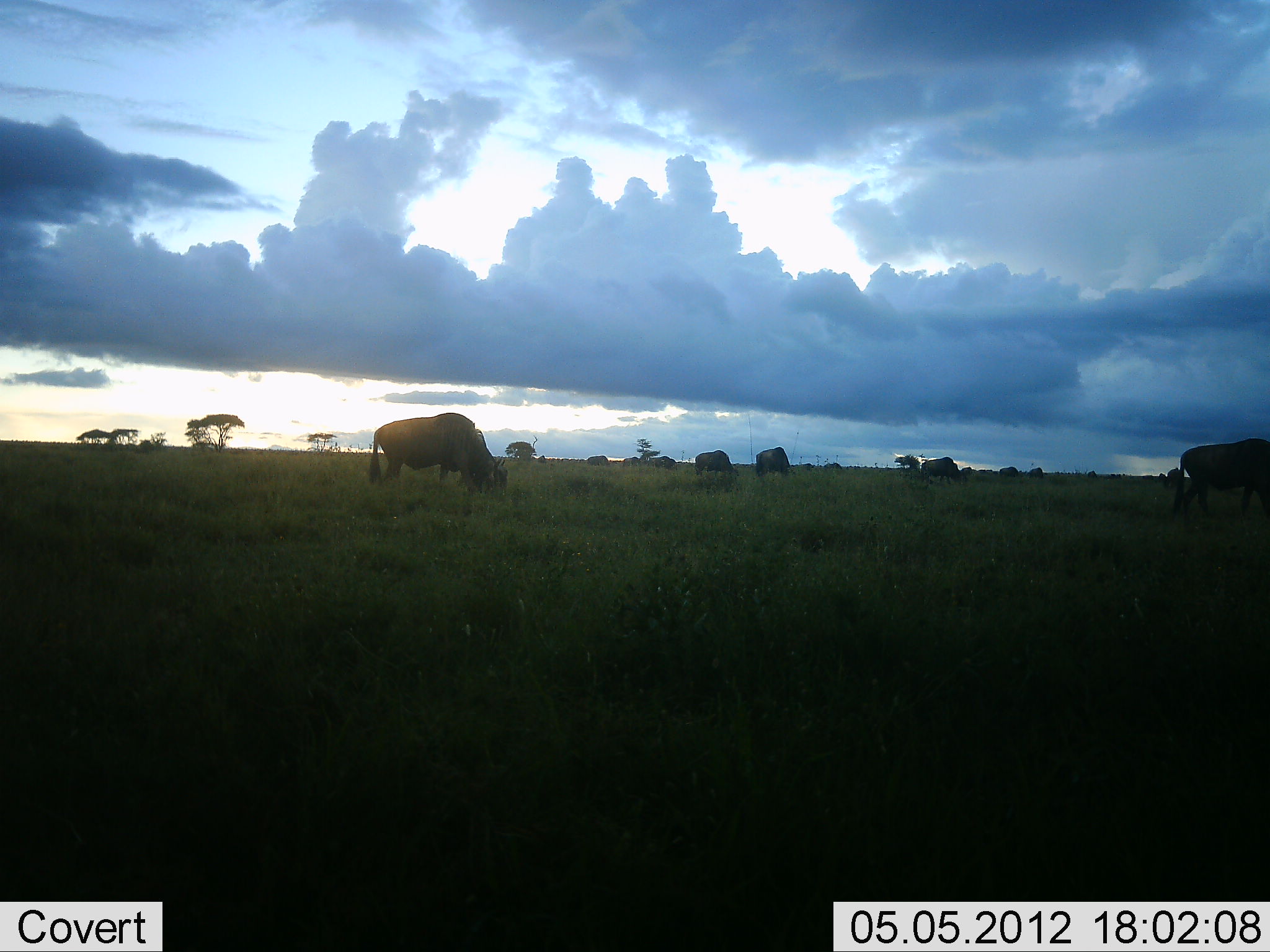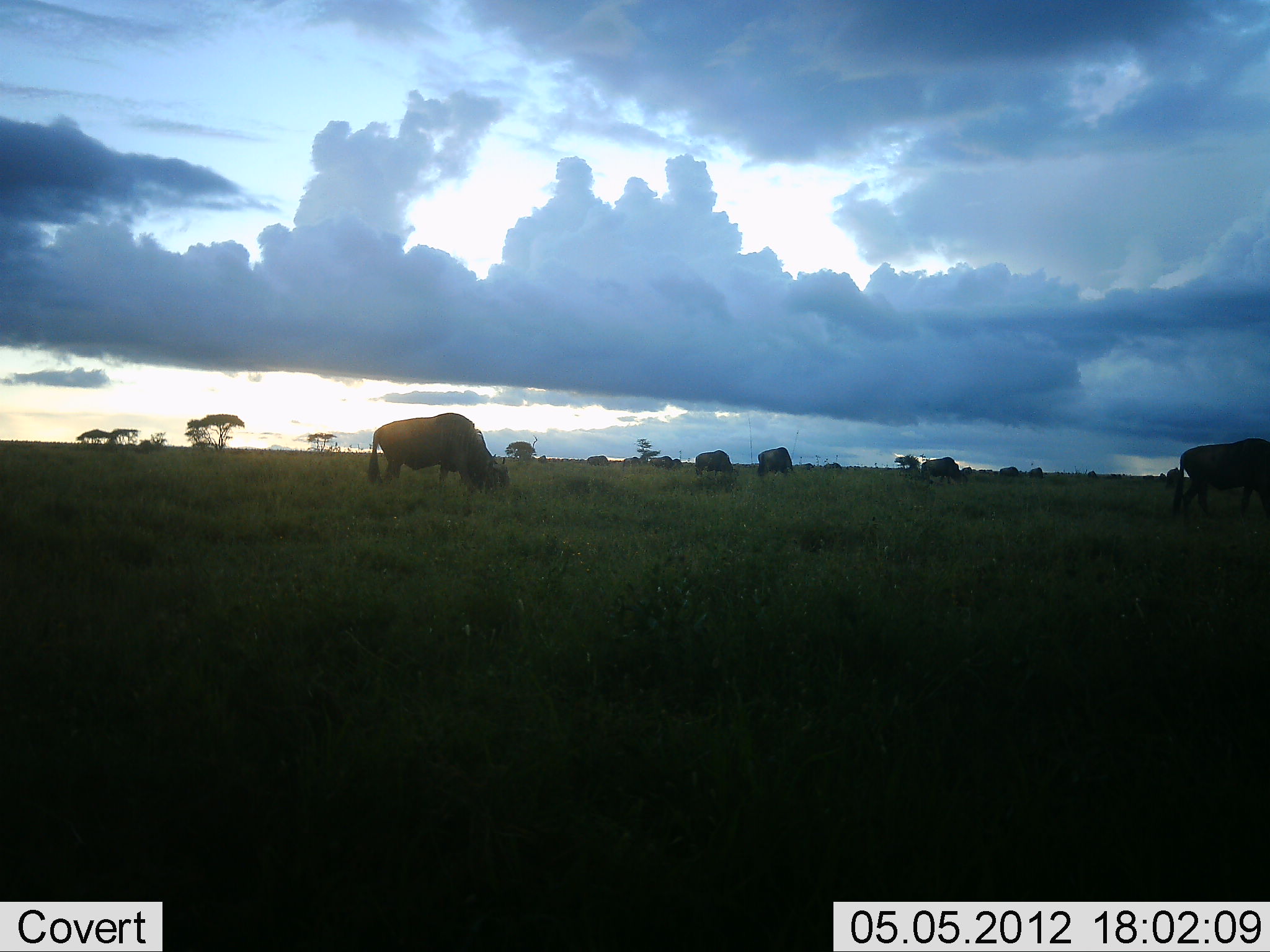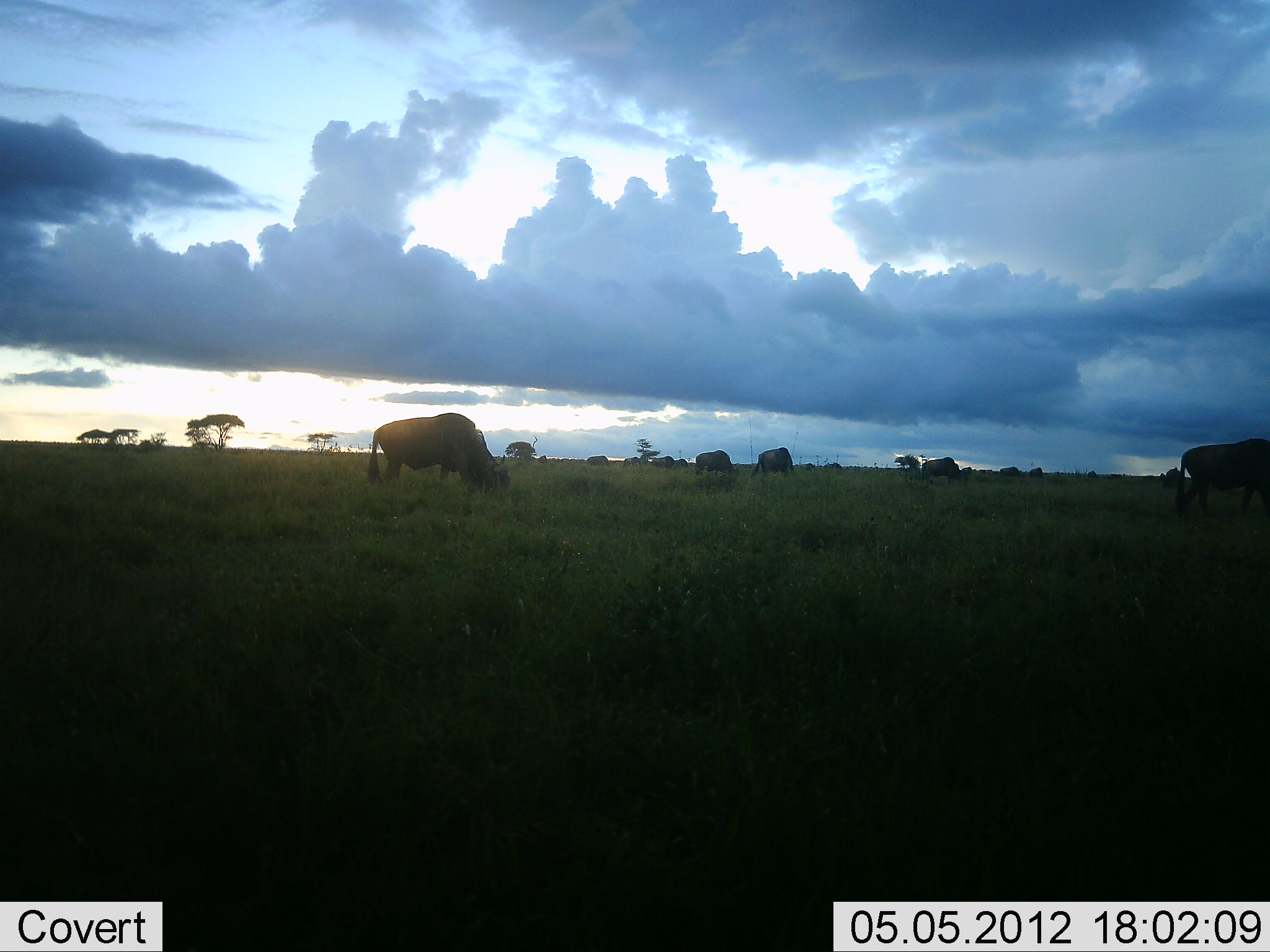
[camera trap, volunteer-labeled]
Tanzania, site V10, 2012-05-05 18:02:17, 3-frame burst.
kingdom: Animalia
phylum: Chordata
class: Mammalia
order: Artiodactyla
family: Bovidae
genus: Connochaetes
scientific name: Connochaetes taurinus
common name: blue wildebeest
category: wildebeest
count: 5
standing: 20%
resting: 0%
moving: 20%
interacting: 0%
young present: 0%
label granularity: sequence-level